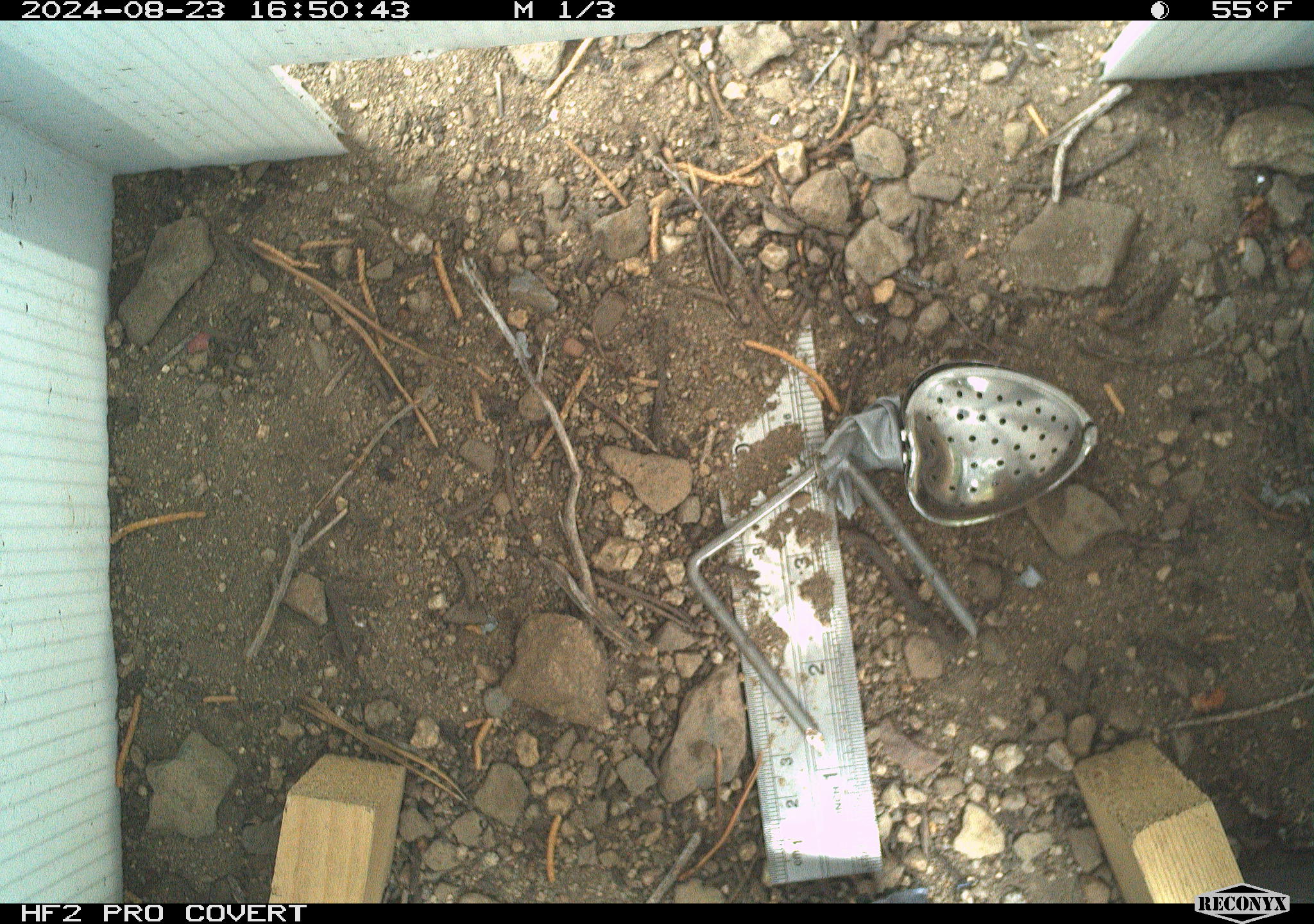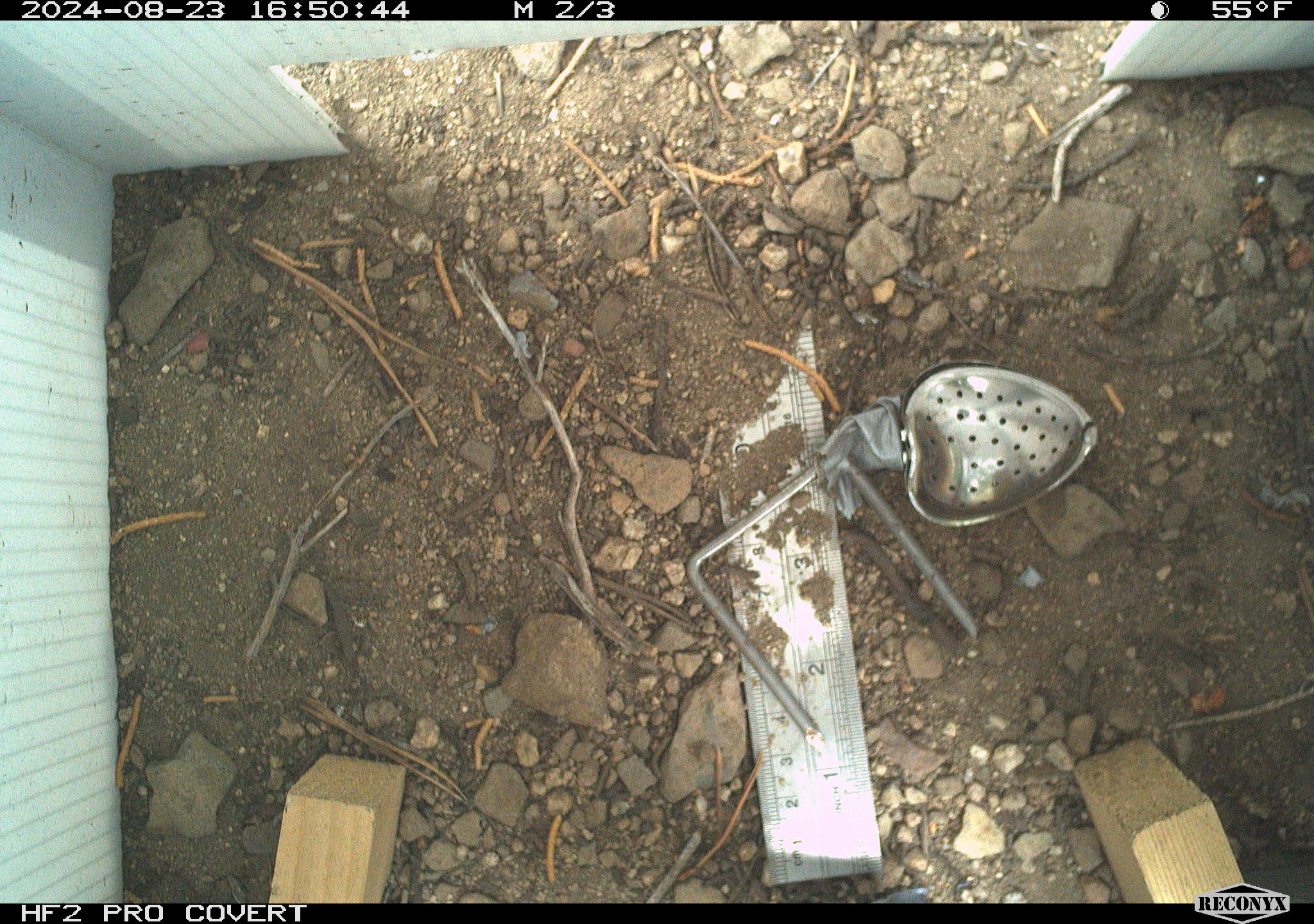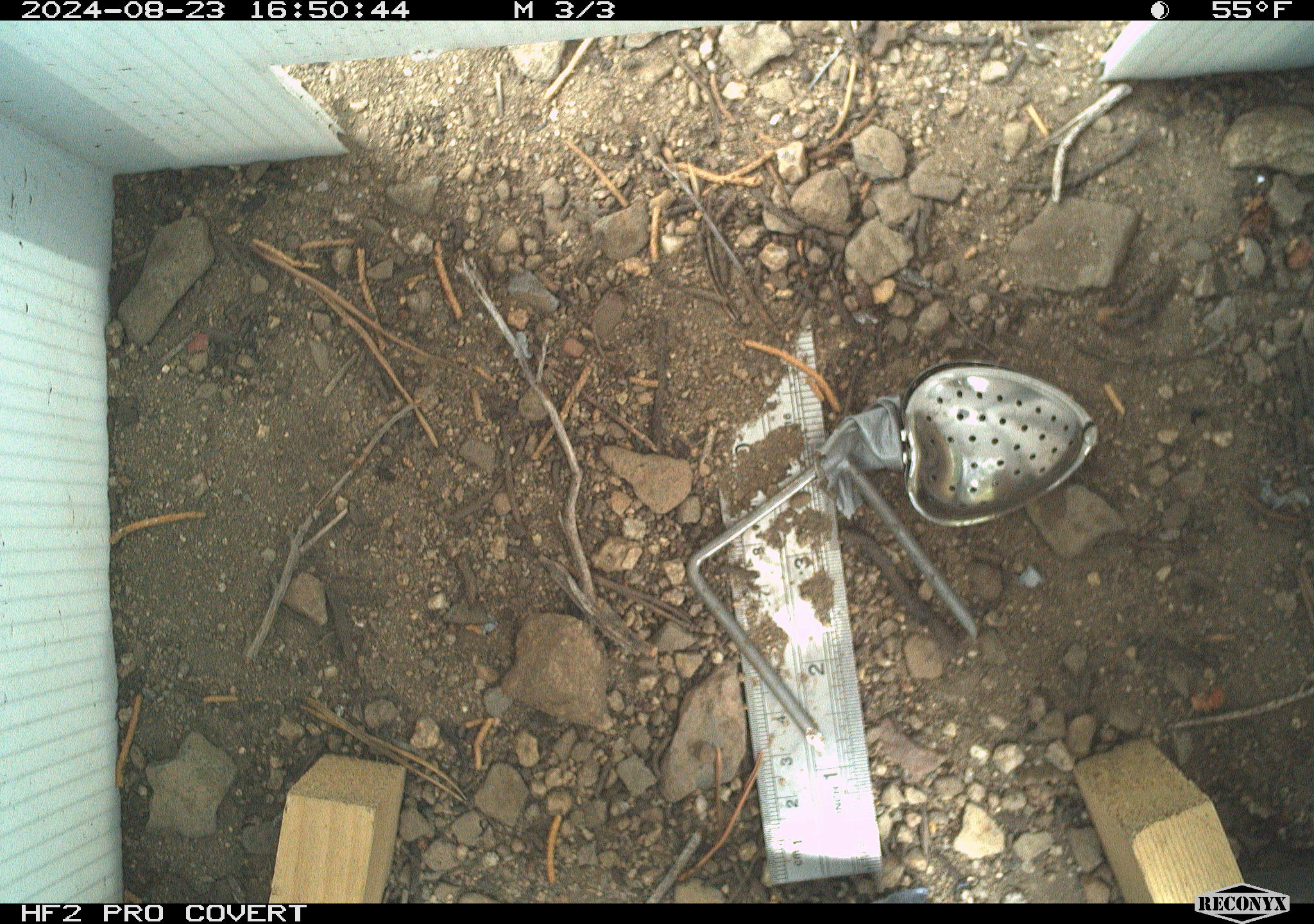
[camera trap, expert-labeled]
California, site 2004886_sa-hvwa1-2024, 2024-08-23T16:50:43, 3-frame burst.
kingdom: Animalia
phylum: Chordata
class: Mammalia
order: Rodentia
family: Sciuridae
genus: Neotamias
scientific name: Neotamias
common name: western chipmunks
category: neotamias species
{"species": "neotamias species (western chipmunks) (Neotamias)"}